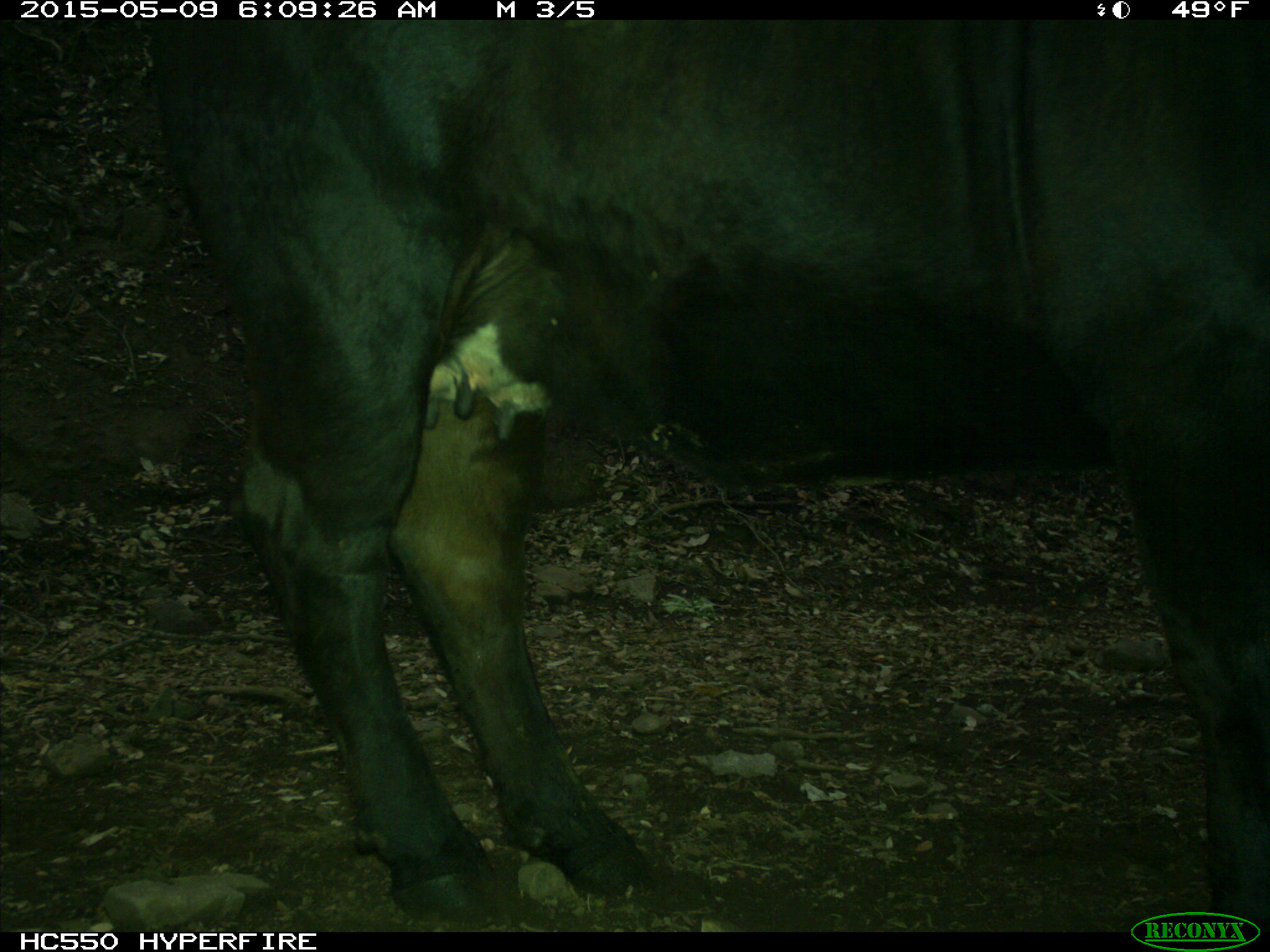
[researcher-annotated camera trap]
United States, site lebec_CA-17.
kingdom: Animalia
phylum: Chordata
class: Mammalia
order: Artiodactyla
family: Bovidae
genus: Bos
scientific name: Bos taurus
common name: domestic cow